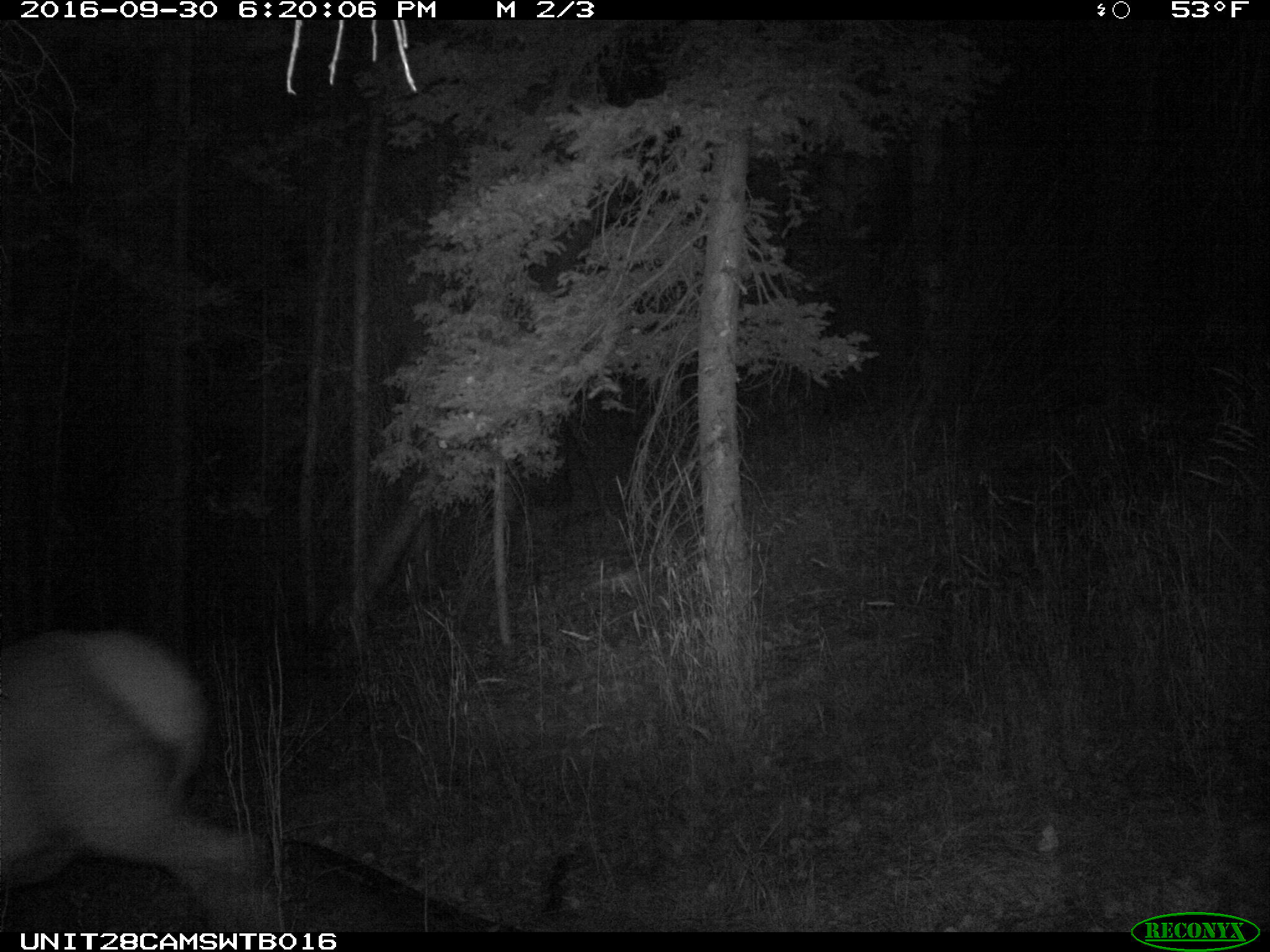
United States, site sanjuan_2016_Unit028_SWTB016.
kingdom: Animalia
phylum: Chordata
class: Mammalia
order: Artiodactyla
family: Cervidae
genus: Cervus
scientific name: Cervus elaphus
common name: red deer